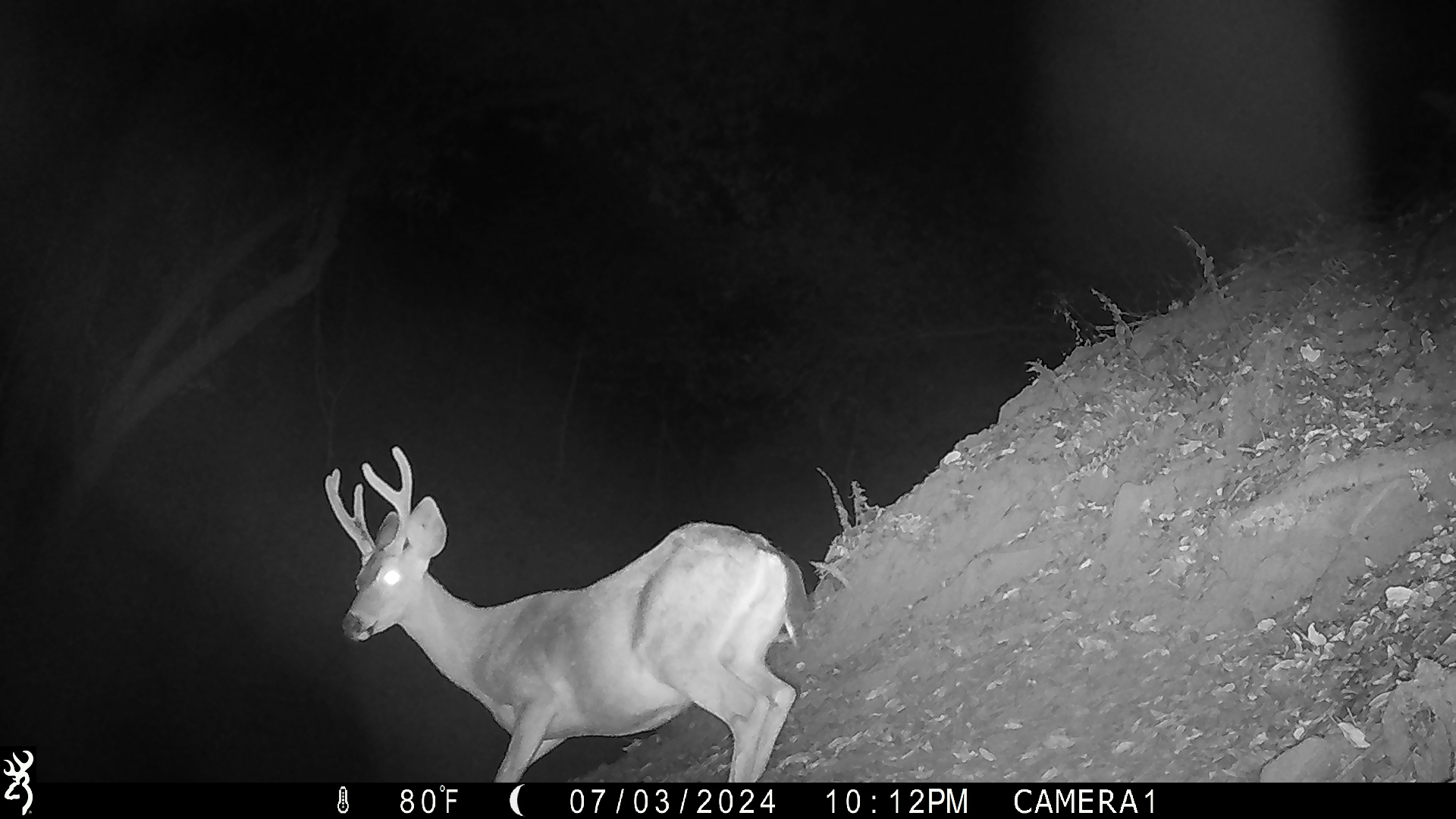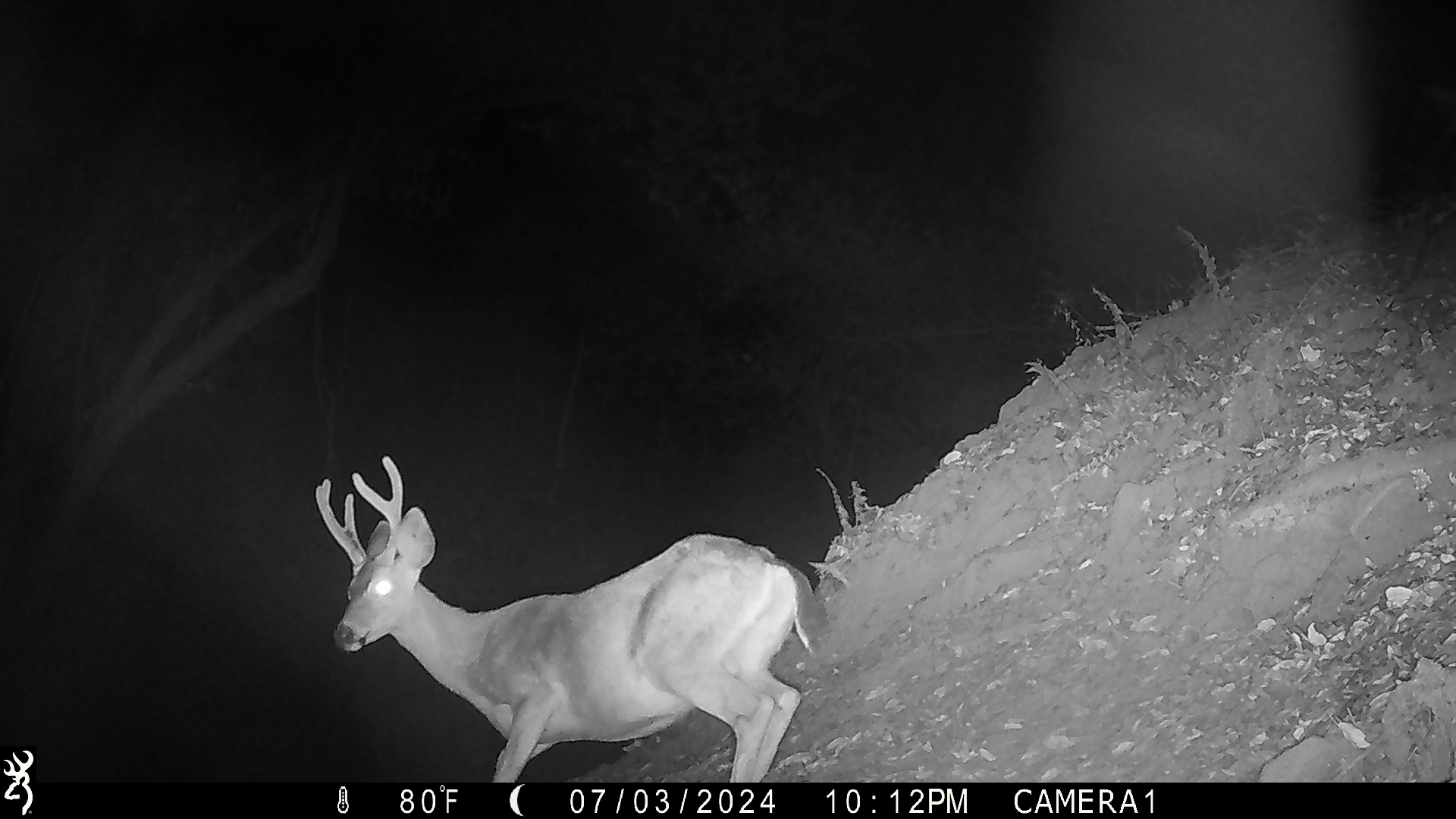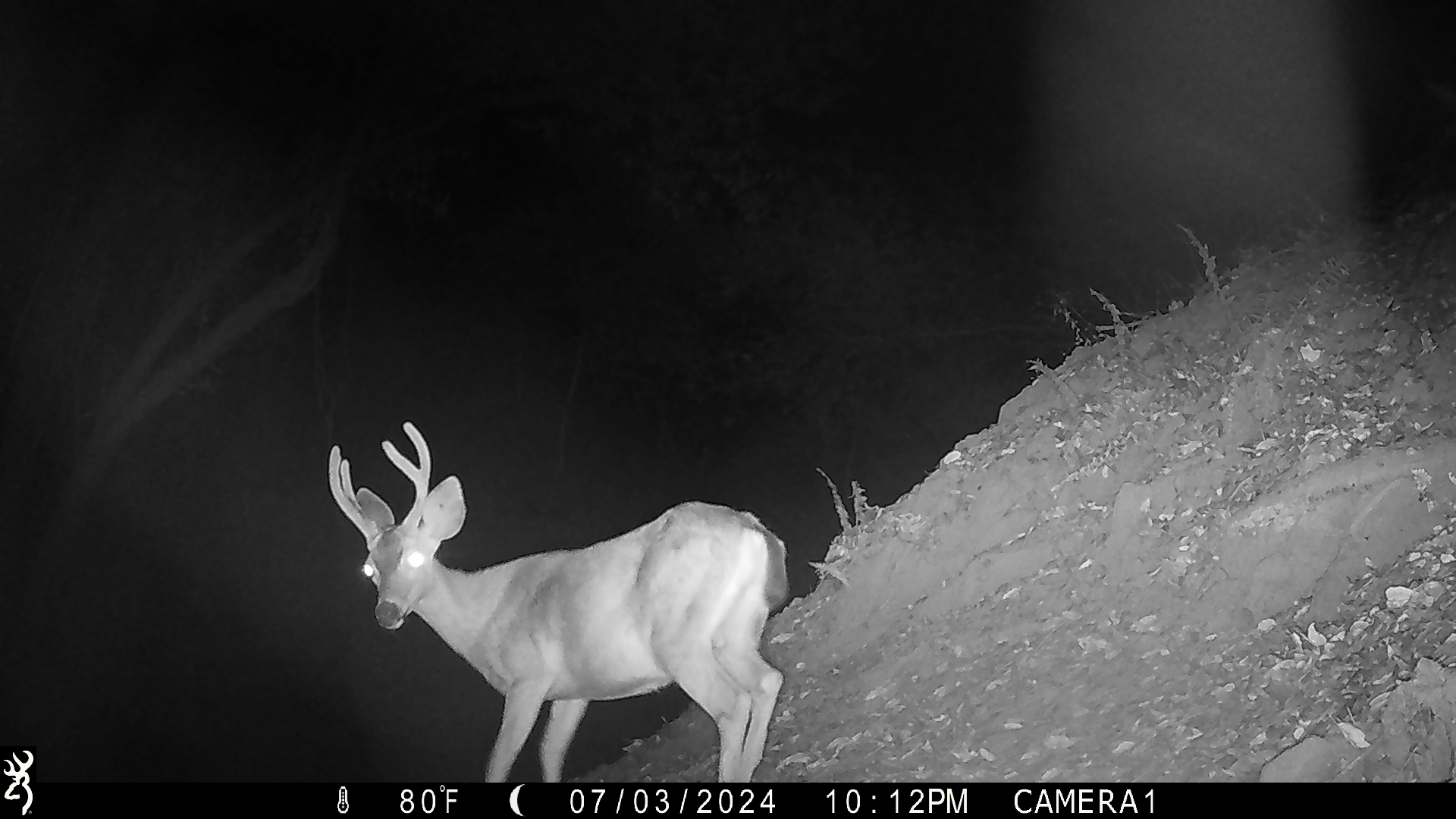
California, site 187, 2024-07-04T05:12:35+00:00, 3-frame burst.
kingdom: Animalia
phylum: Chordata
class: Mammalia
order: Artiodactyla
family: Cervidae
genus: Odocoileus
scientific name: Odocoileus hemionus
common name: mule deer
Mule deer (Odocoileus hemionus).